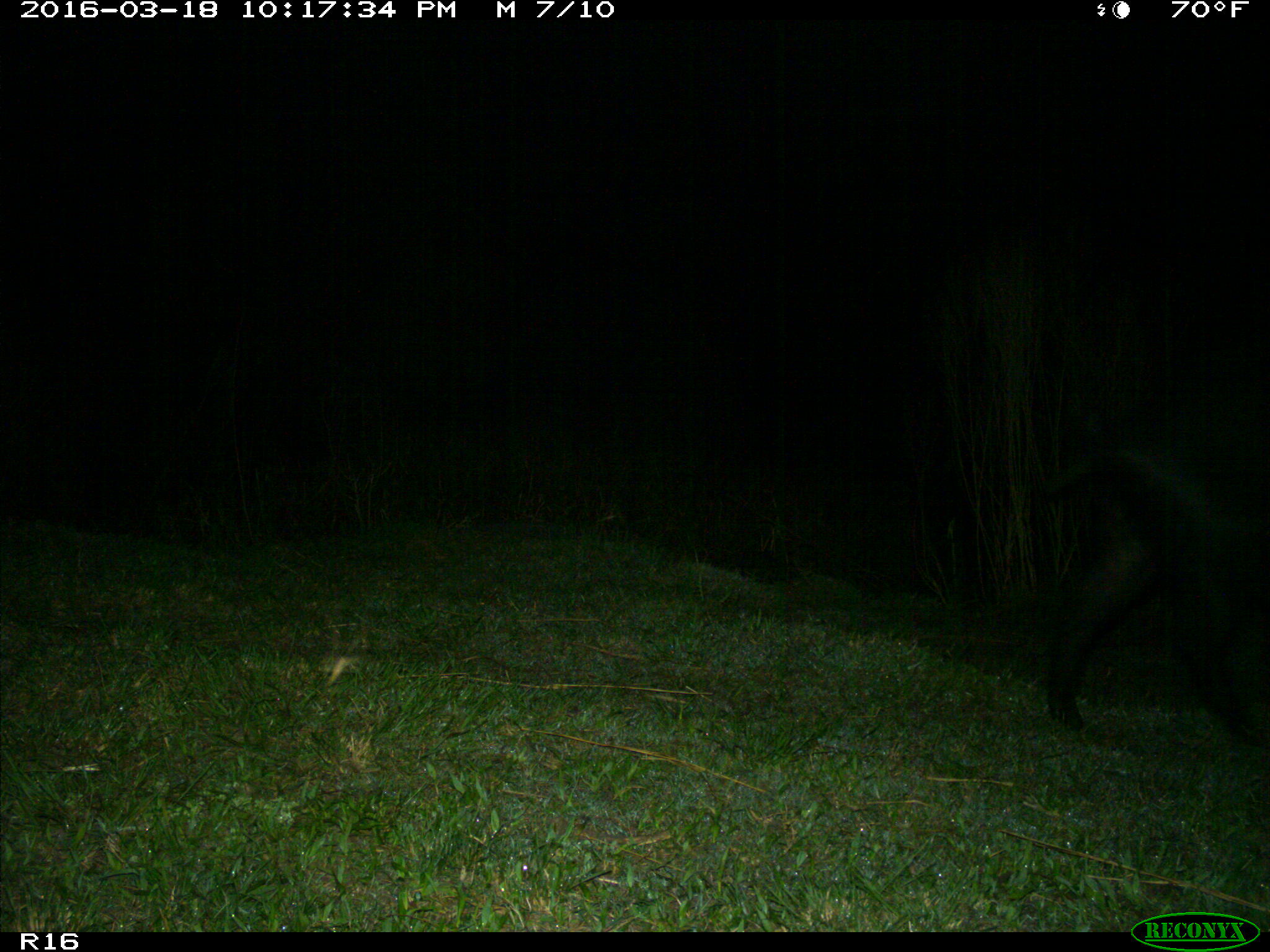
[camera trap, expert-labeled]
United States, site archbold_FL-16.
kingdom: Animalia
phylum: Chordata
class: Mammalia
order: Artiodactyla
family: Suidae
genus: Sus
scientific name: Sus scrofa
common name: wild boar